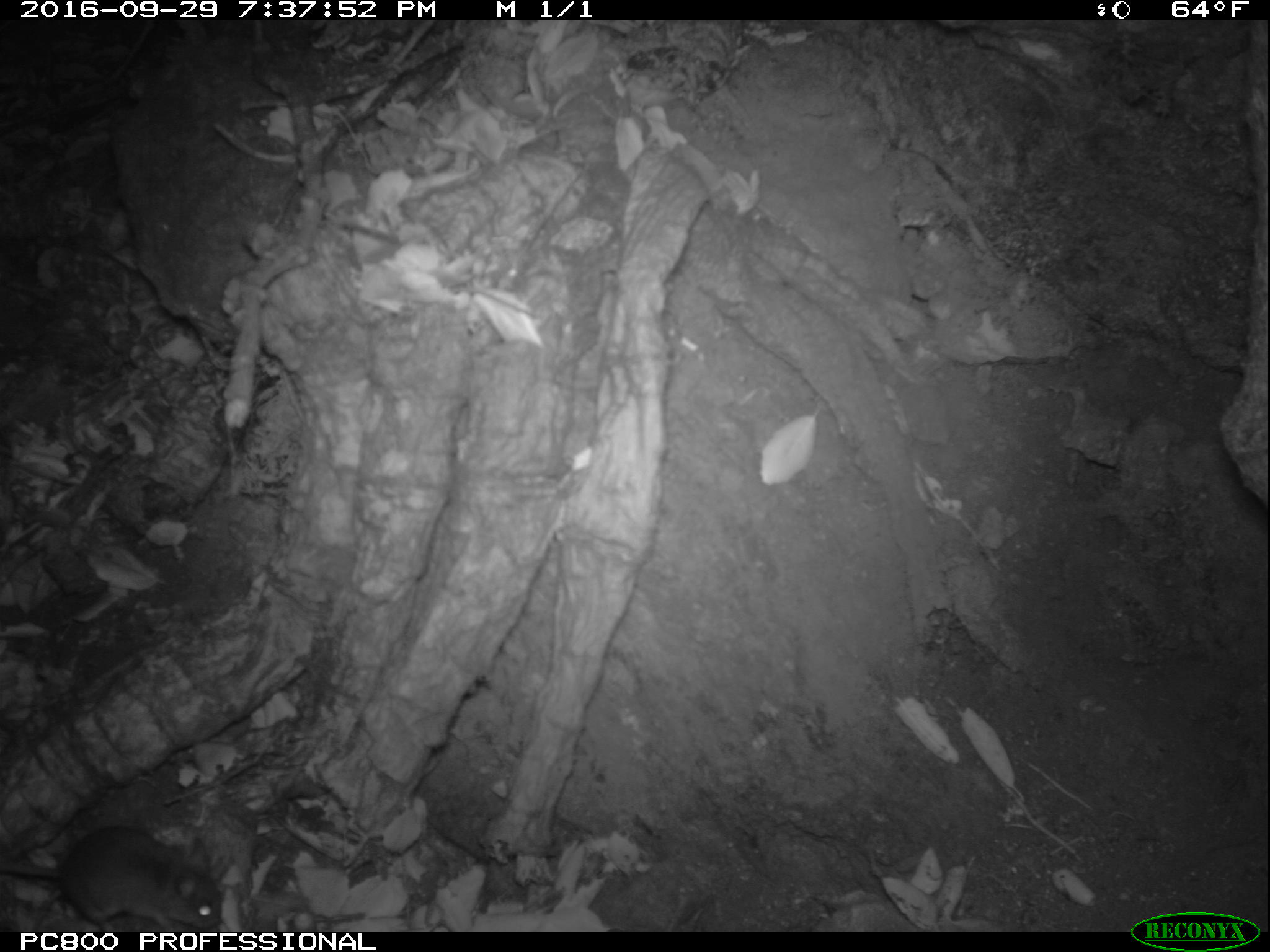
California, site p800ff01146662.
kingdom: Animalia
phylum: Chordata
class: Mammalia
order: Rodentia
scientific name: Rodentia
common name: rodent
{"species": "rodent (Rodentia)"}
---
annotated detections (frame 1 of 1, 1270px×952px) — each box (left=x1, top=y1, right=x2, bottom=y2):
rodent: (left=0, top=822, right=223, bottom=930)